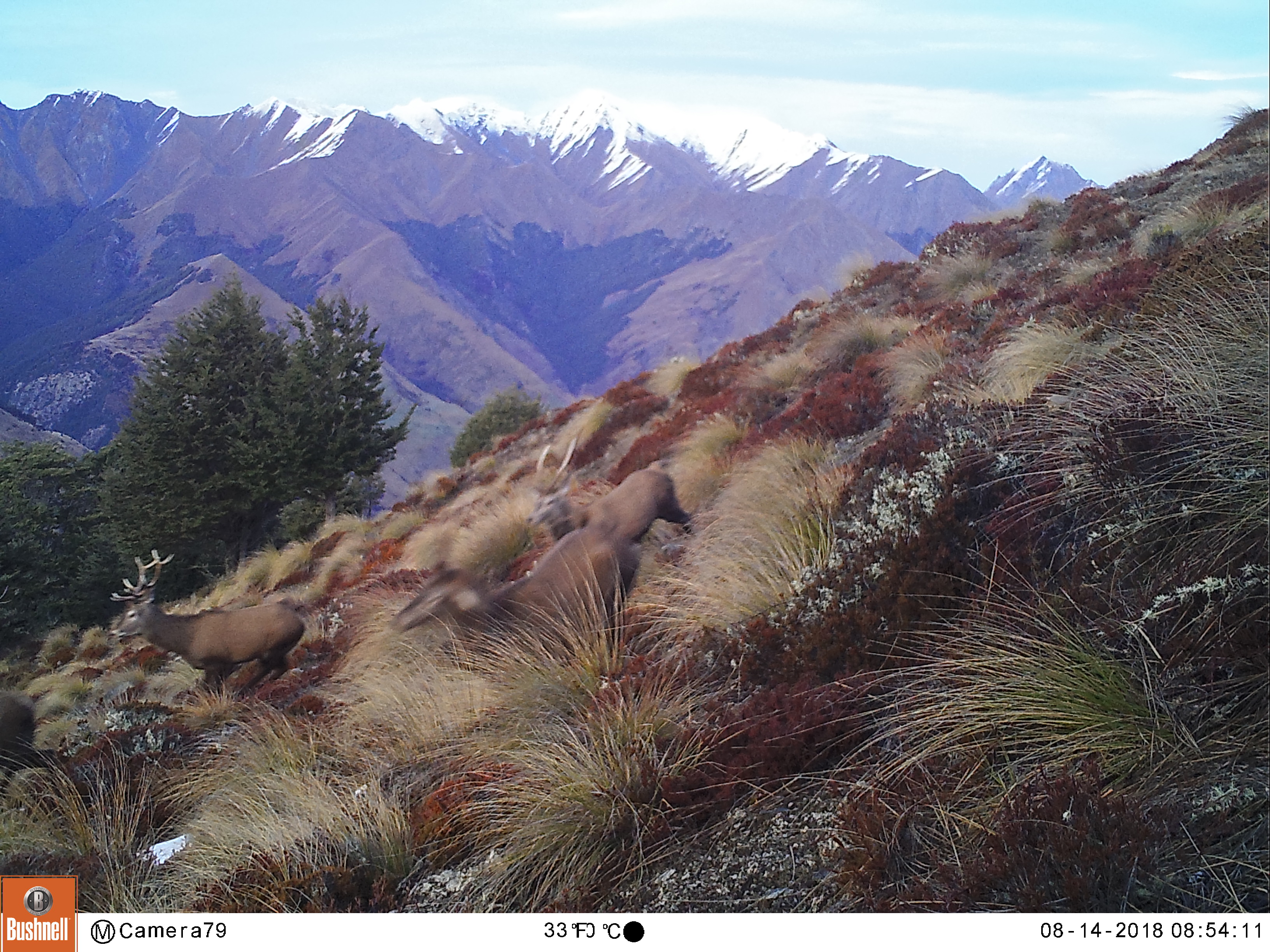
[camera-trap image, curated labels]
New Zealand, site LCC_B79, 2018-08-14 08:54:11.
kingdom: Animalia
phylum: Chordata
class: Mammalia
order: Artiodactyla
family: Cervidae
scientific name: Cervidae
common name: deer